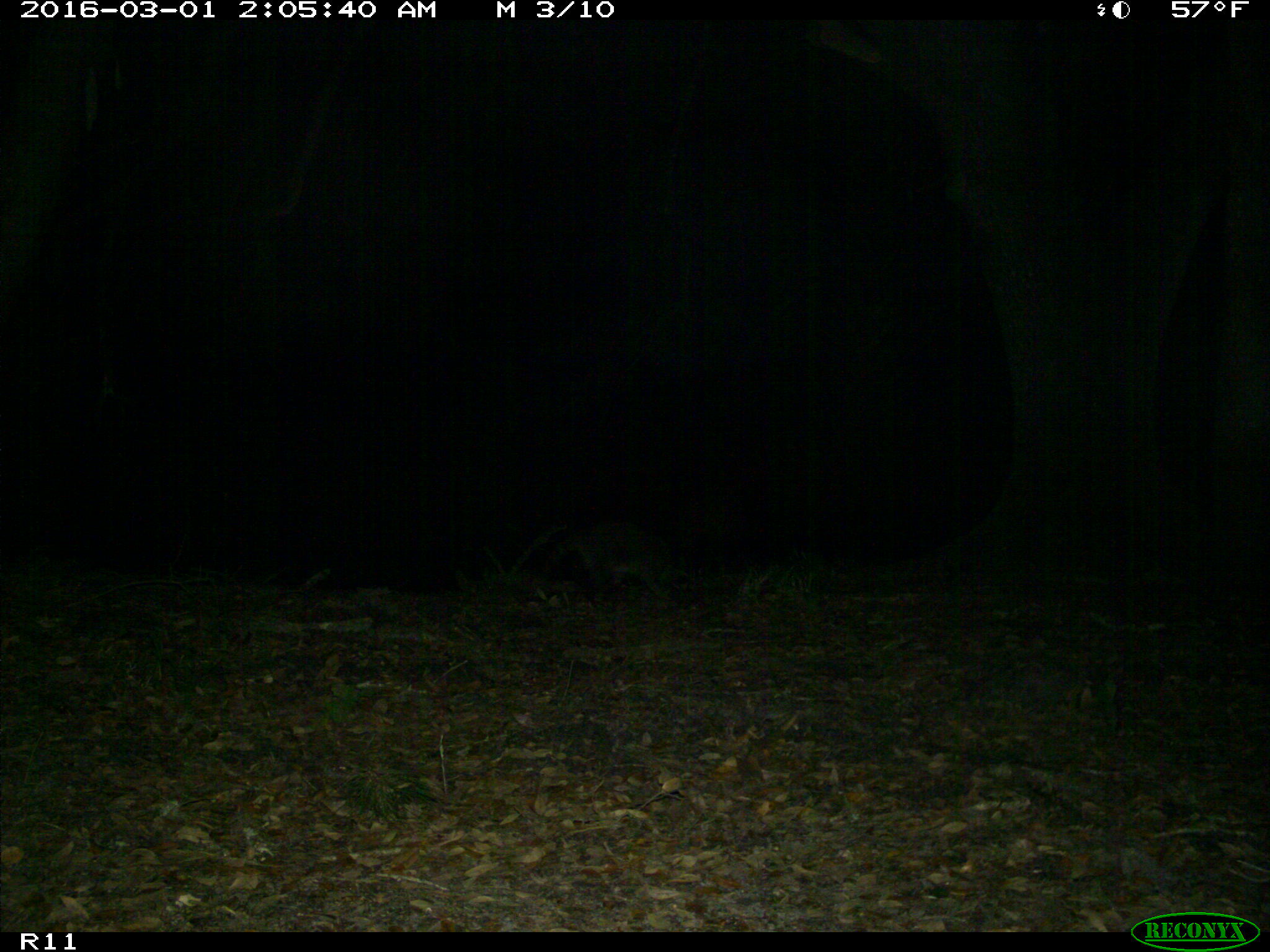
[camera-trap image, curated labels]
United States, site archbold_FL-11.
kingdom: Animalia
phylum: Chordata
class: Mammalia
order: Carnivora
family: Procyonidae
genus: Procyon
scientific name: Procyon lotor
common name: common raccoon